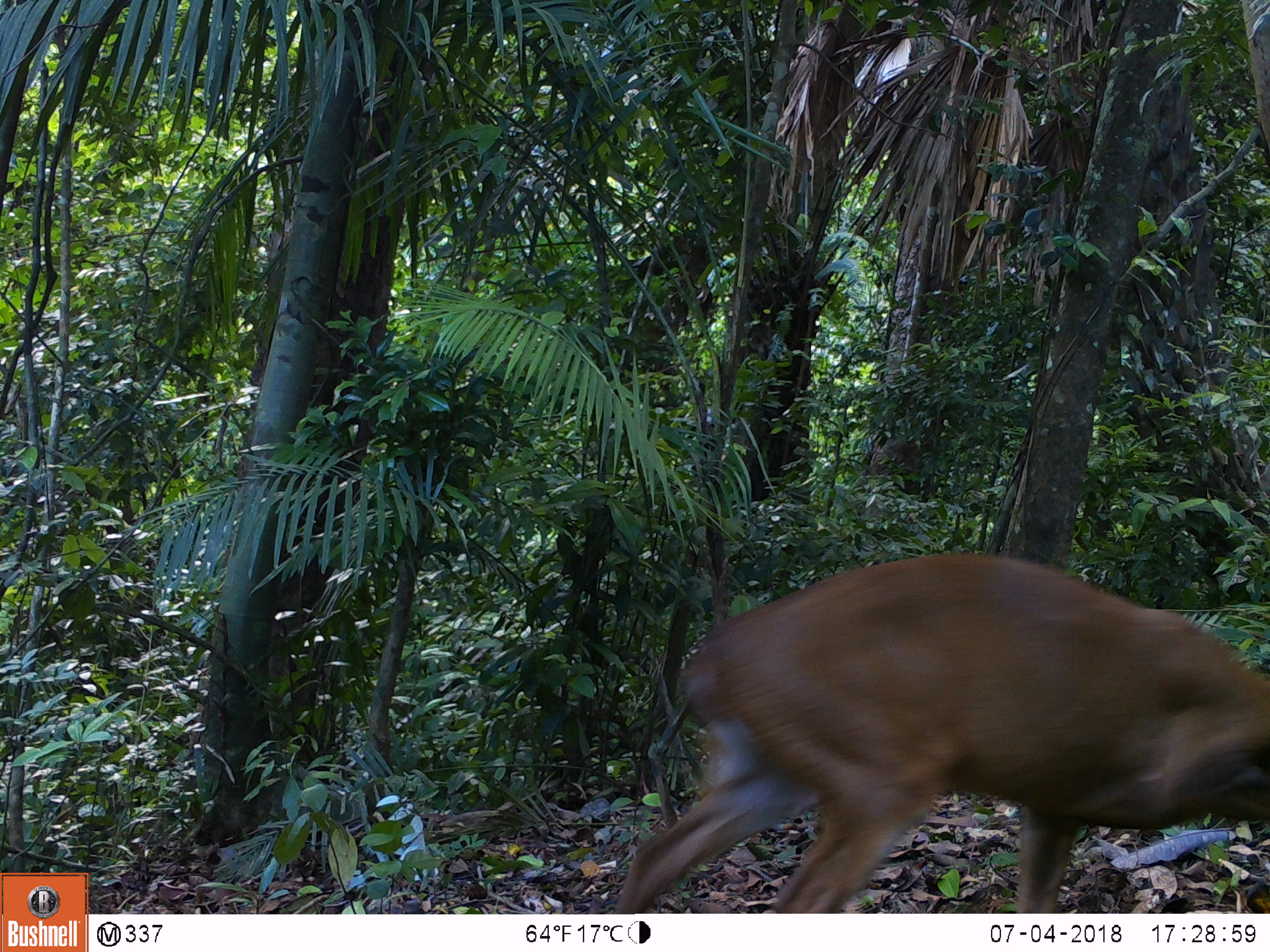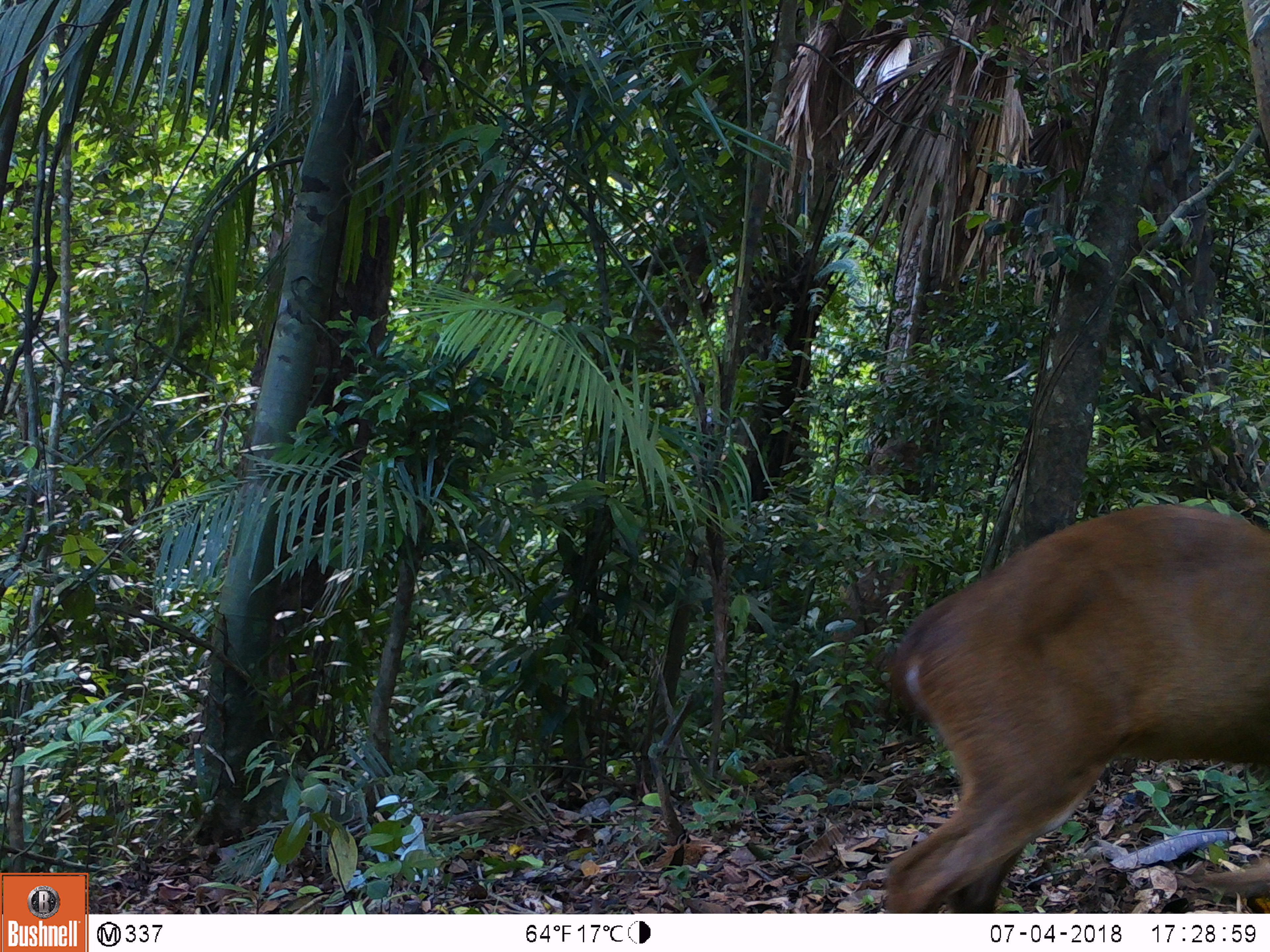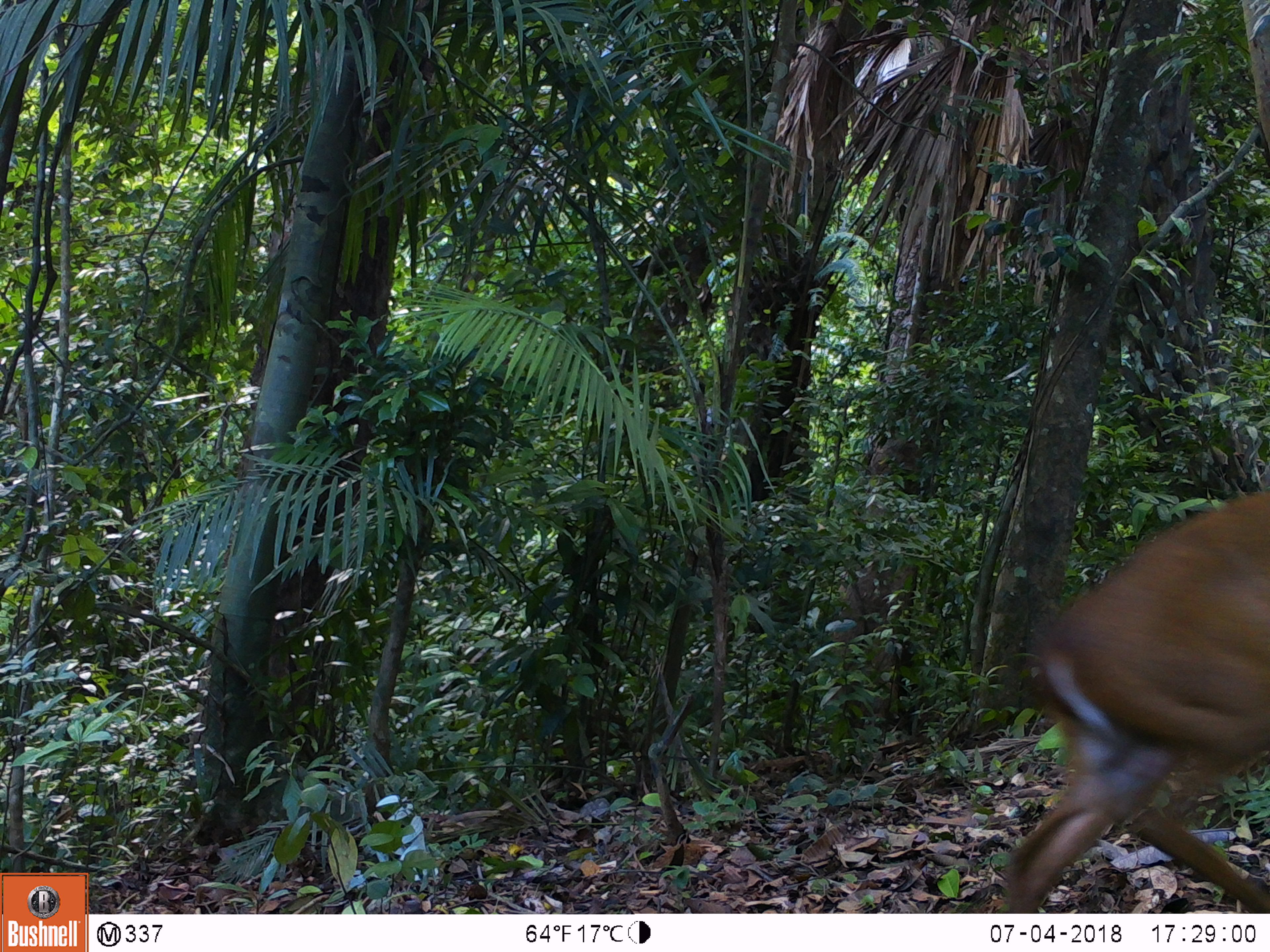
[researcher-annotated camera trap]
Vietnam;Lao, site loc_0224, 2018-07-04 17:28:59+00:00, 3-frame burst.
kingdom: Animalia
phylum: Chordata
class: Mammalia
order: Artiodactyla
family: Cervidae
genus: Muntiacus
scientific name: Muntiacus vuquangensis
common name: large-antlered muntjac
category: large antlered muntjac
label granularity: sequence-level